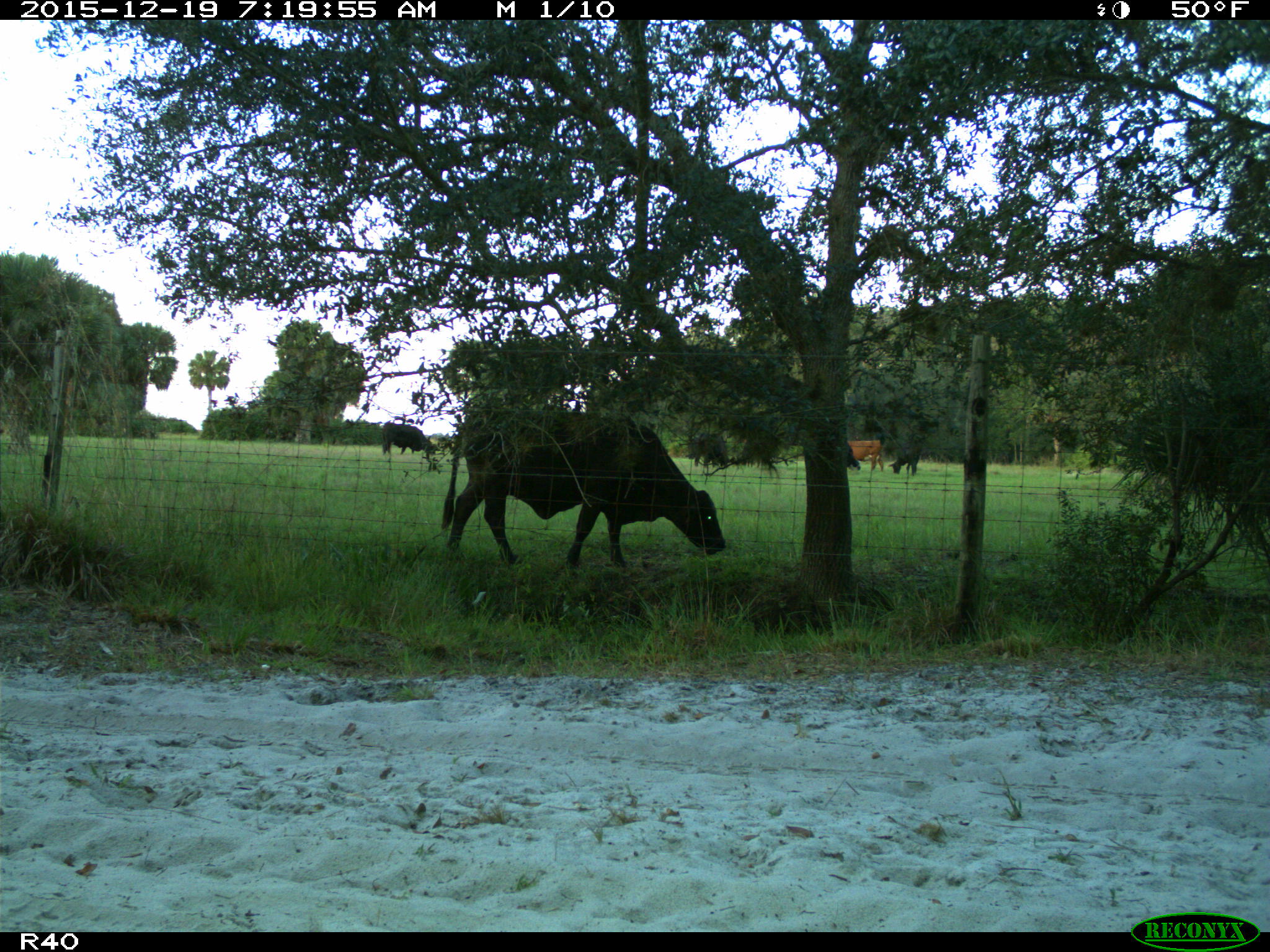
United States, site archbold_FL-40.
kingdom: Animalia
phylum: Chordata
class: Mammalia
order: Artiodactyla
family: Bovidae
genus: Bos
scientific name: Bos taurus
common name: domestic cow